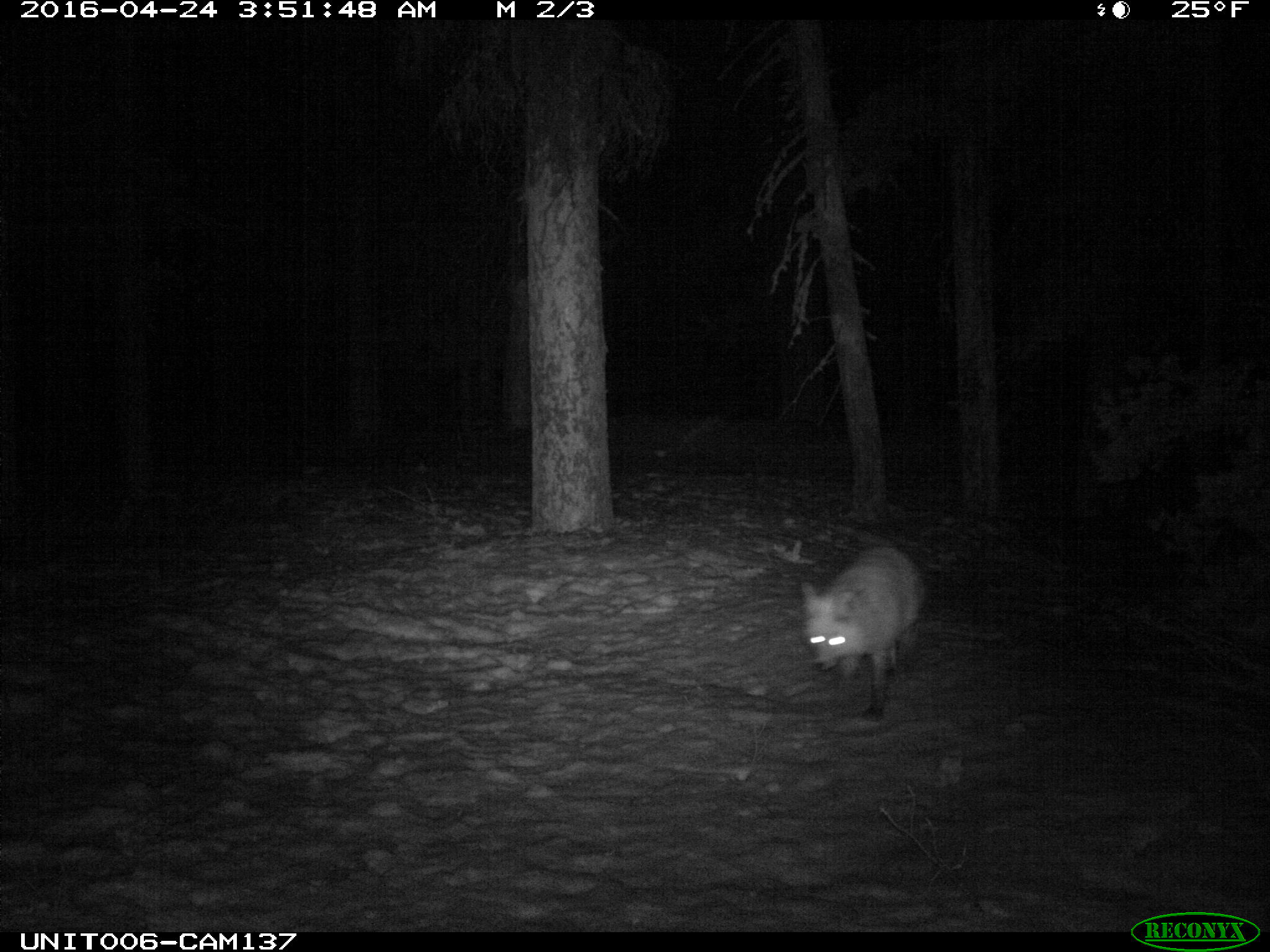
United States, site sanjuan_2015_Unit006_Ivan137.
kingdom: Animalia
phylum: Chordata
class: Mammalia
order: Carnivora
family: Canidae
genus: Vulpes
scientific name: Vulpes vulpes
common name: red fox